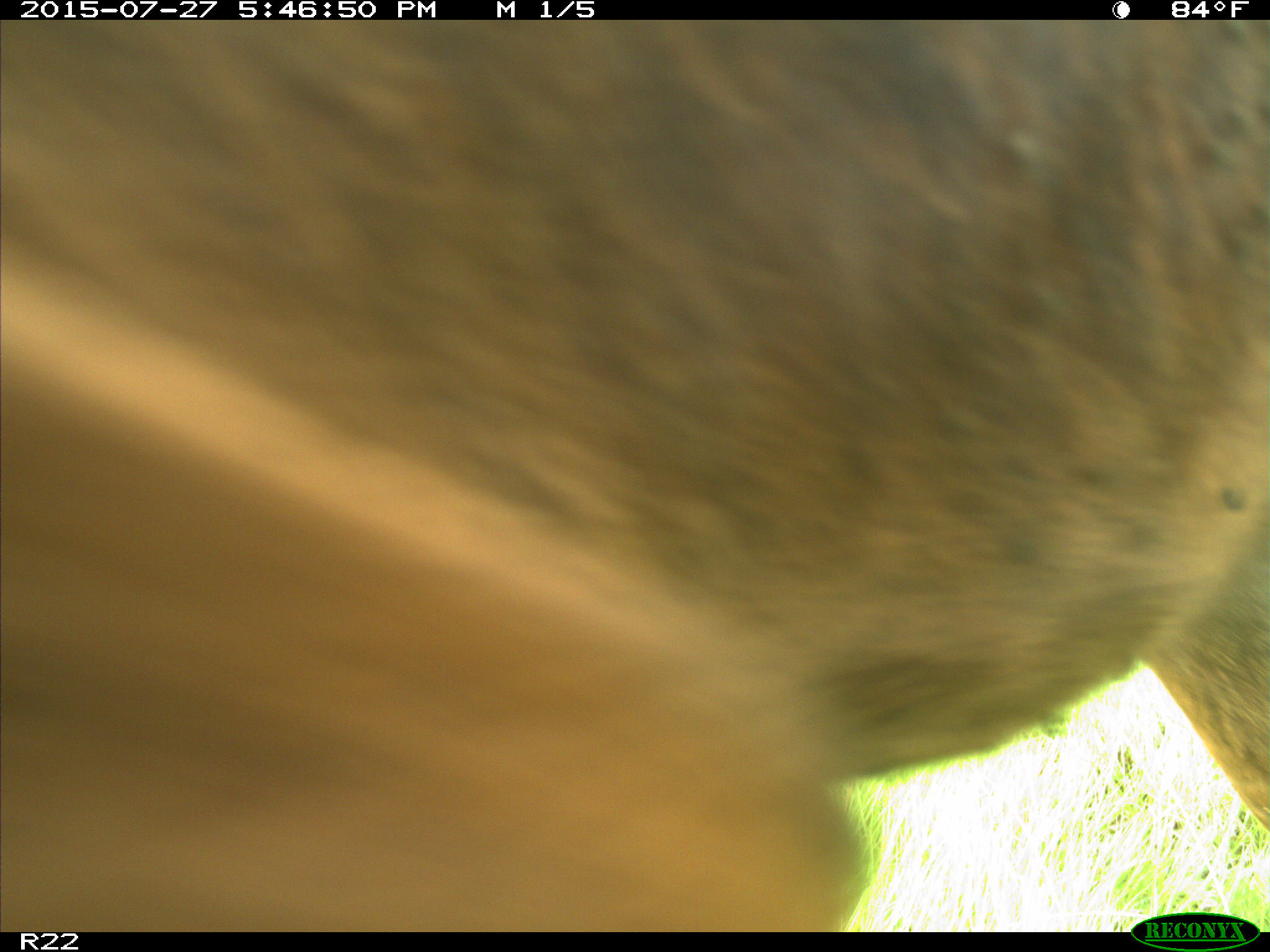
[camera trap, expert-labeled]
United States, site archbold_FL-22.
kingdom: Animalia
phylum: Chordata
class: Mammalia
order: Artiodactyla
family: Bovidae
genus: Bos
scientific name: Bos taurus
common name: domestic cow